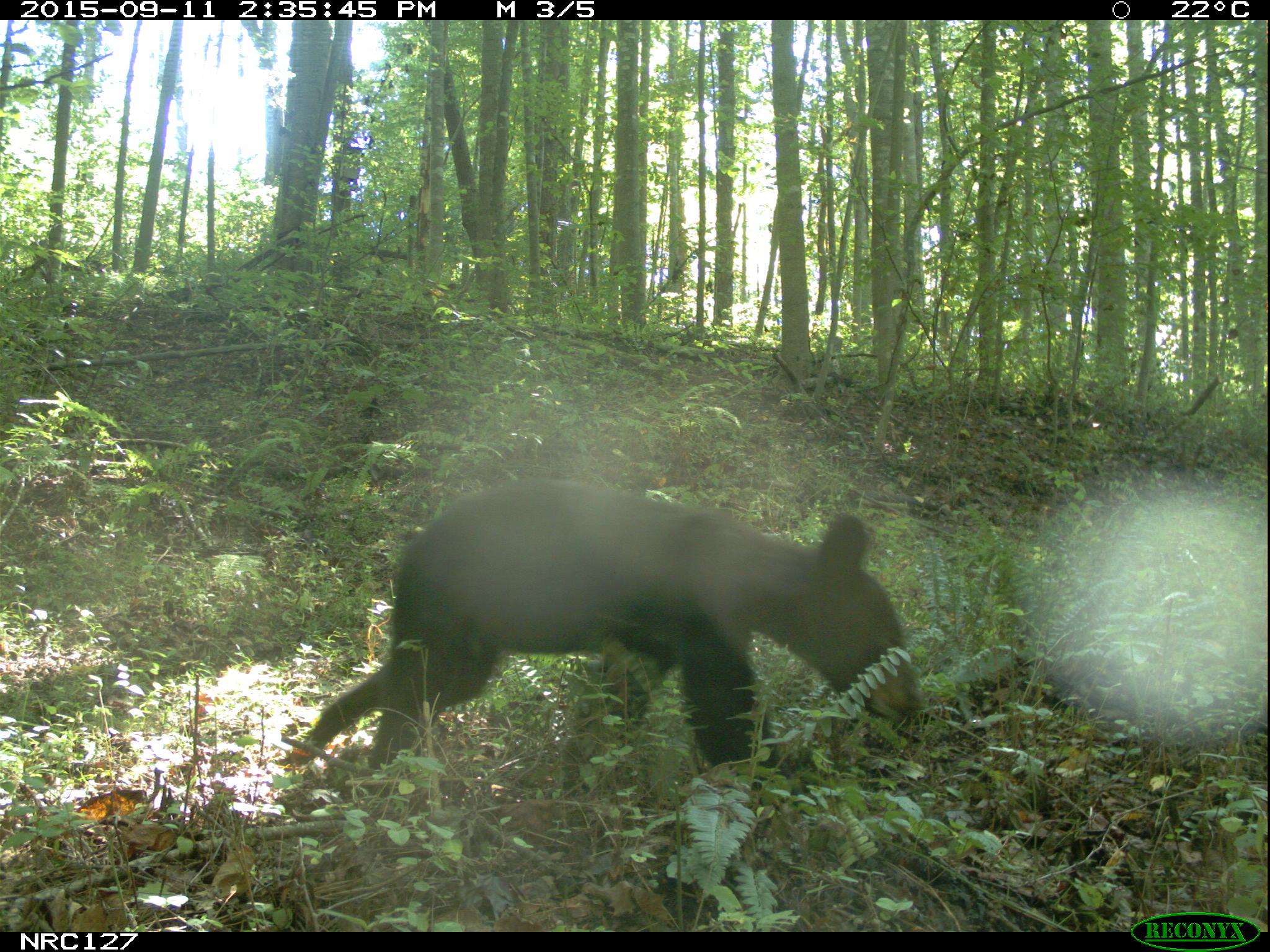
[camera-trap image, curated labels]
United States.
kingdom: Animalia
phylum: Chordata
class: Mammalia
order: Carnivora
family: Ursidae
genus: Ursus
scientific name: Ursus americanus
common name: american black bear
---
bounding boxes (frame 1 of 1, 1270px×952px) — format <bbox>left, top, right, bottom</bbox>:
American Black Bear: <bbox>279, 473, 913, 783</bbox>